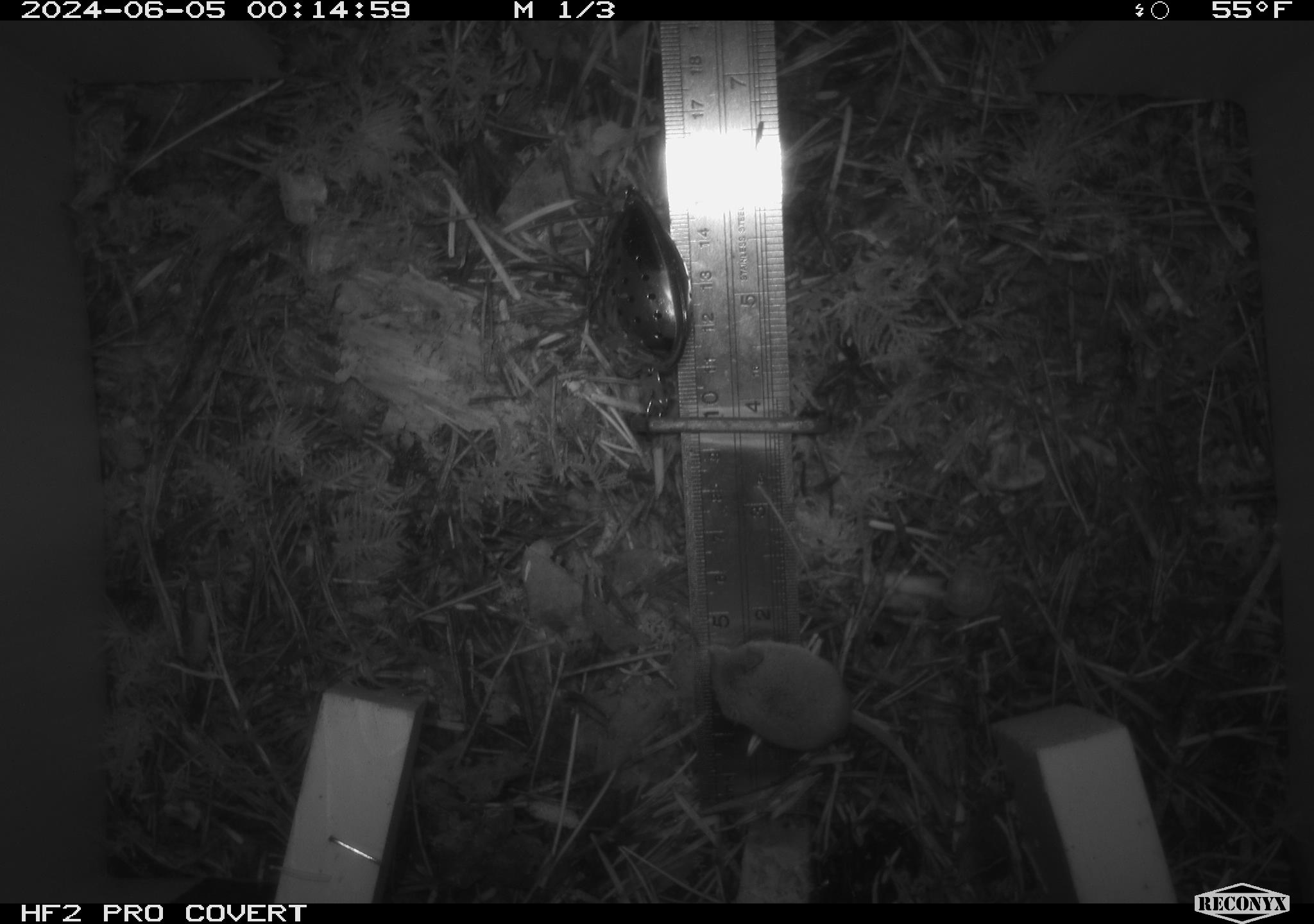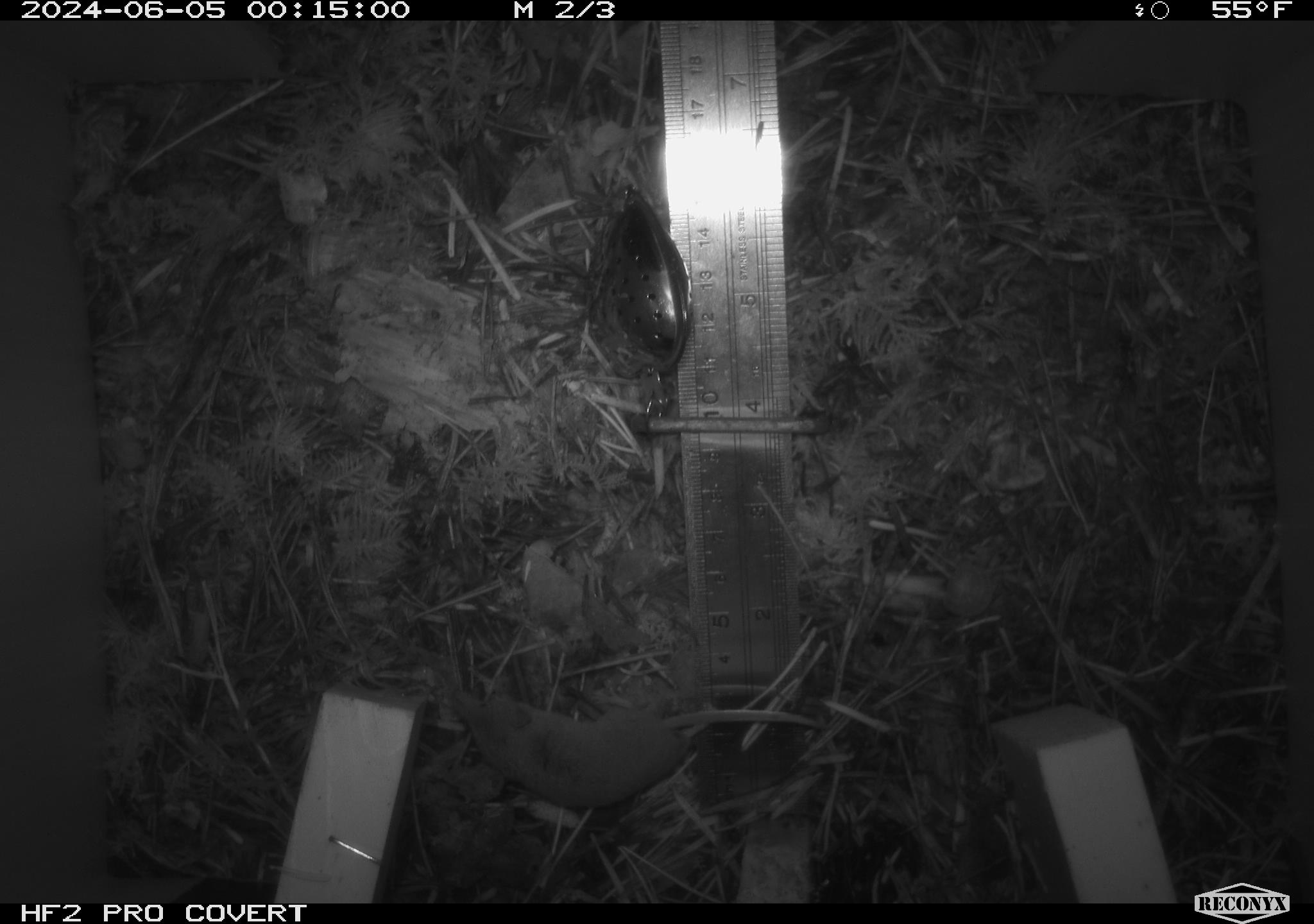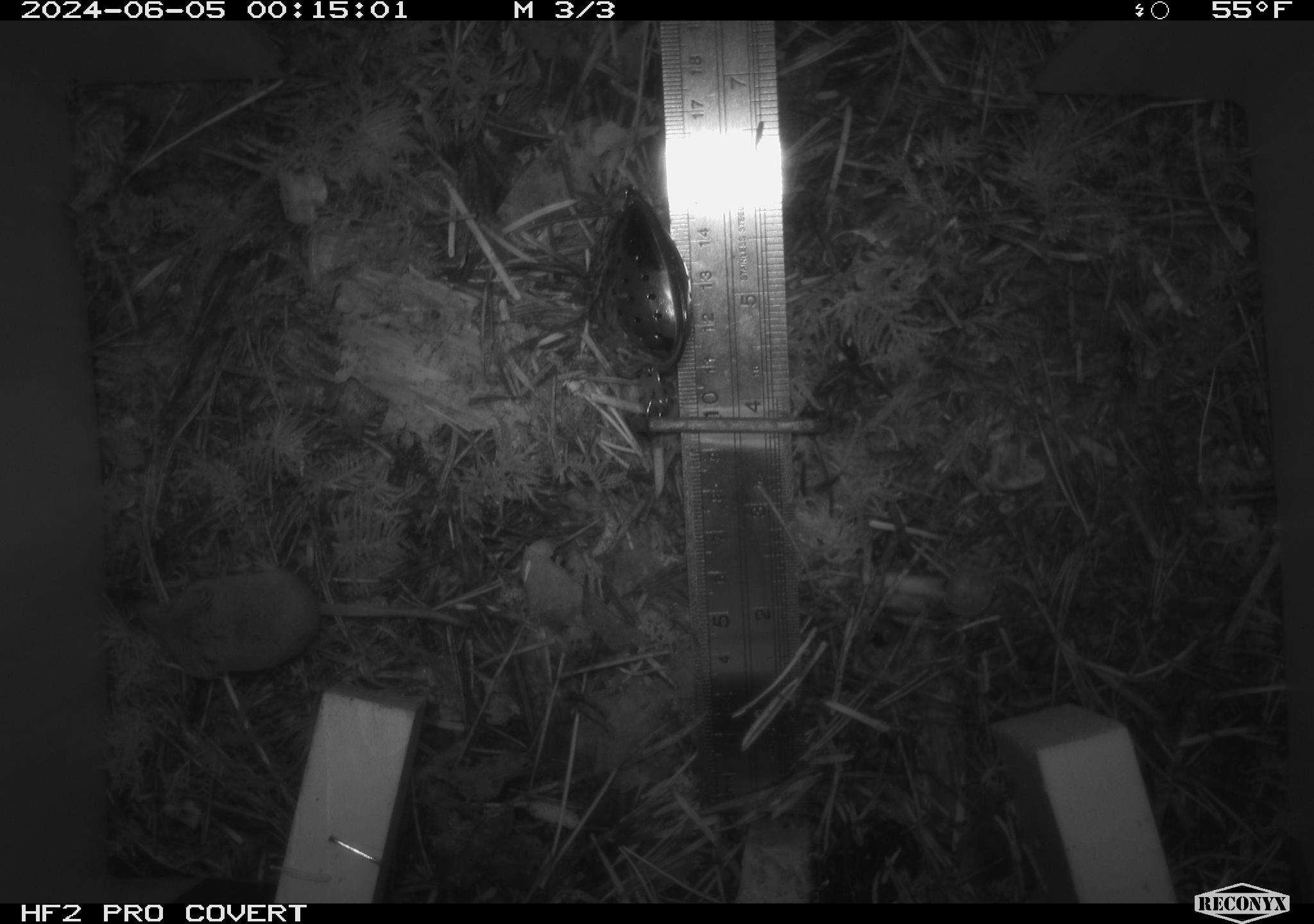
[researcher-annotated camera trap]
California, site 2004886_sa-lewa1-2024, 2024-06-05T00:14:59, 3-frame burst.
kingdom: Animalia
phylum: Chordata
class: Mammalia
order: Eulipotyphla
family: Soricidae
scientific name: Soricidae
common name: shrews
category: soricidae family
Soricidae family (shrews) (Soricidae).